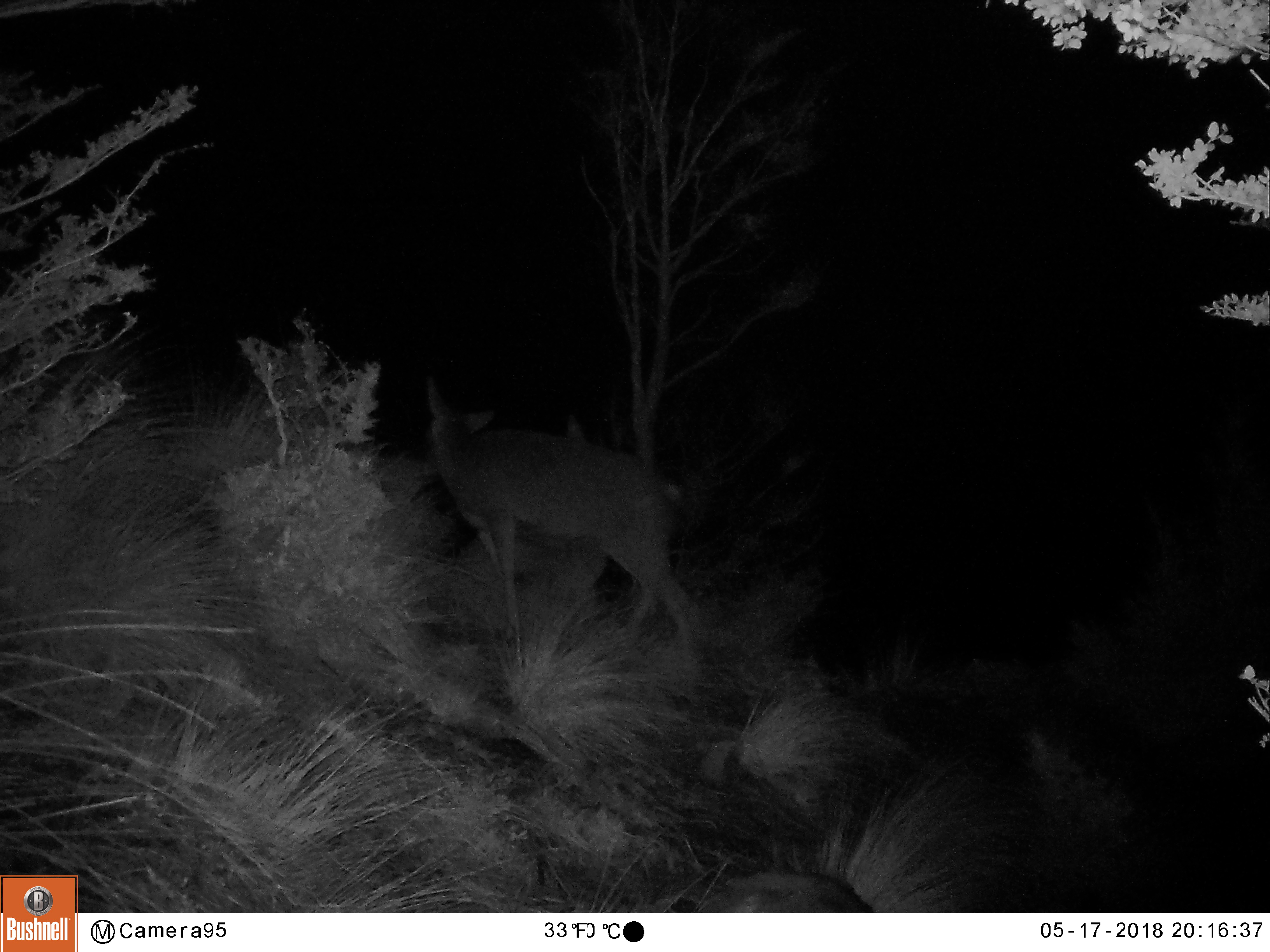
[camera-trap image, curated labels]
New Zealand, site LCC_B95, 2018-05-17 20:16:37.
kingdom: Animalia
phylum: Chordata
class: Mammalia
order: Artiodactyla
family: Cervidae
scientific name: Cervidae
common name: deer